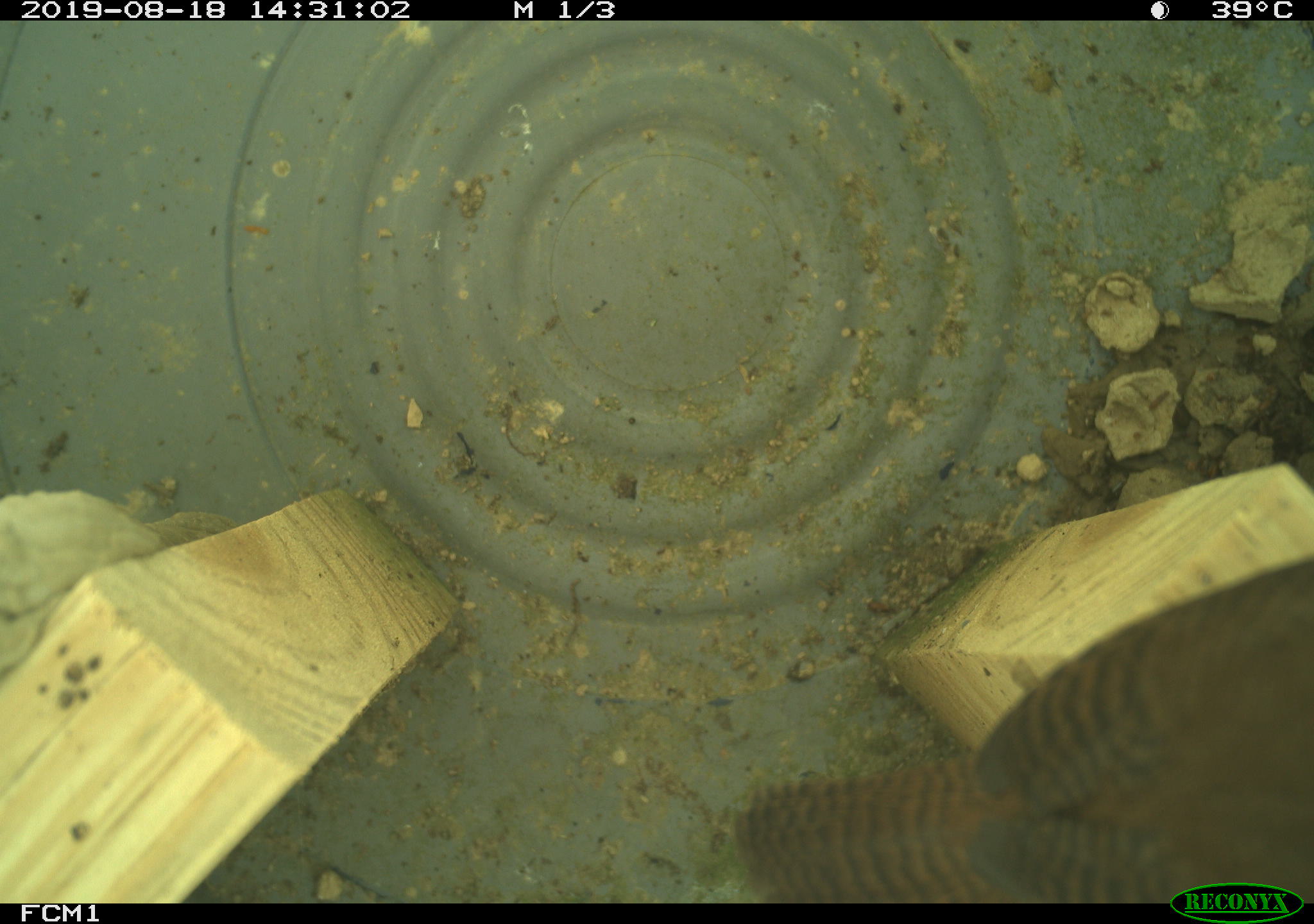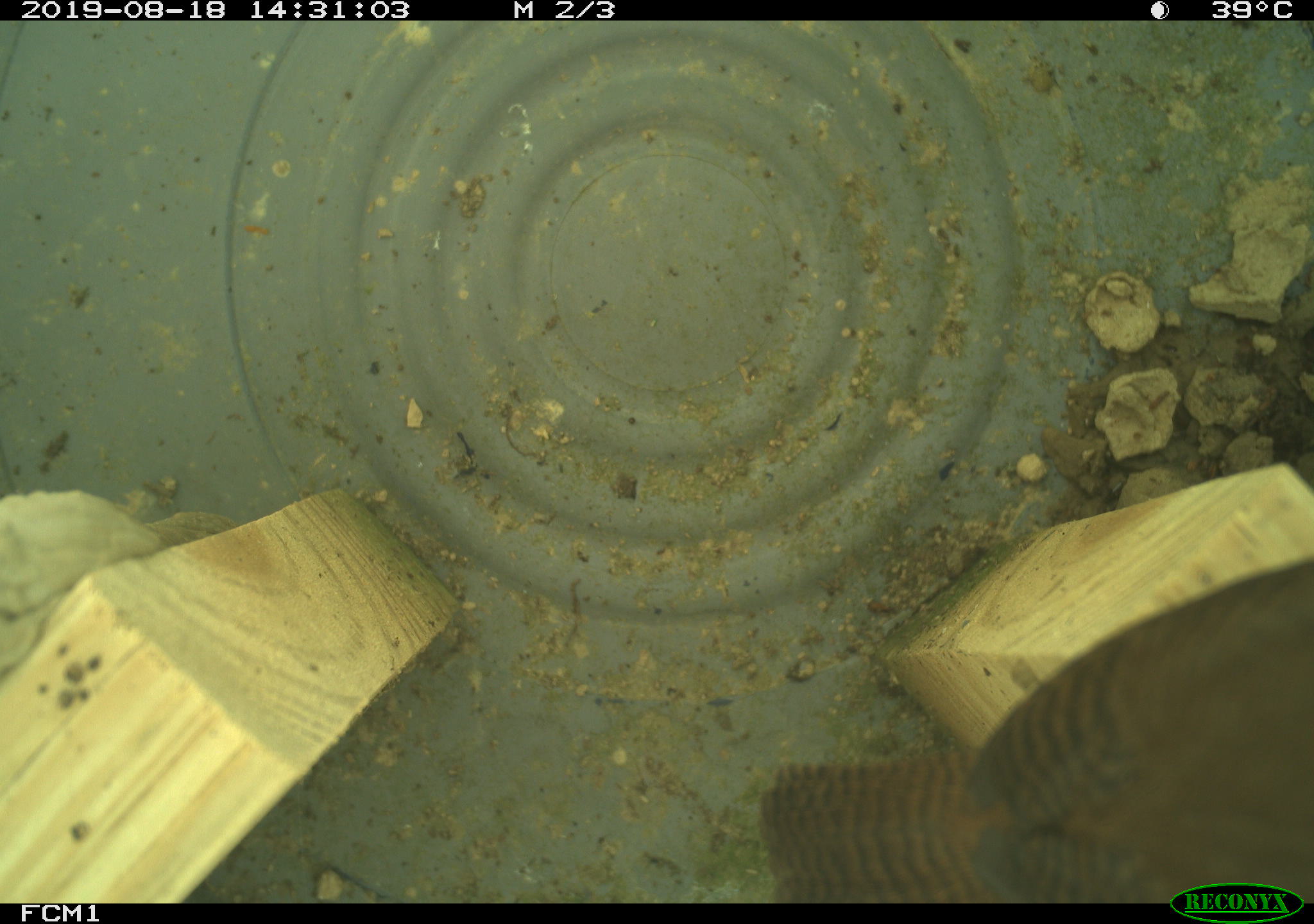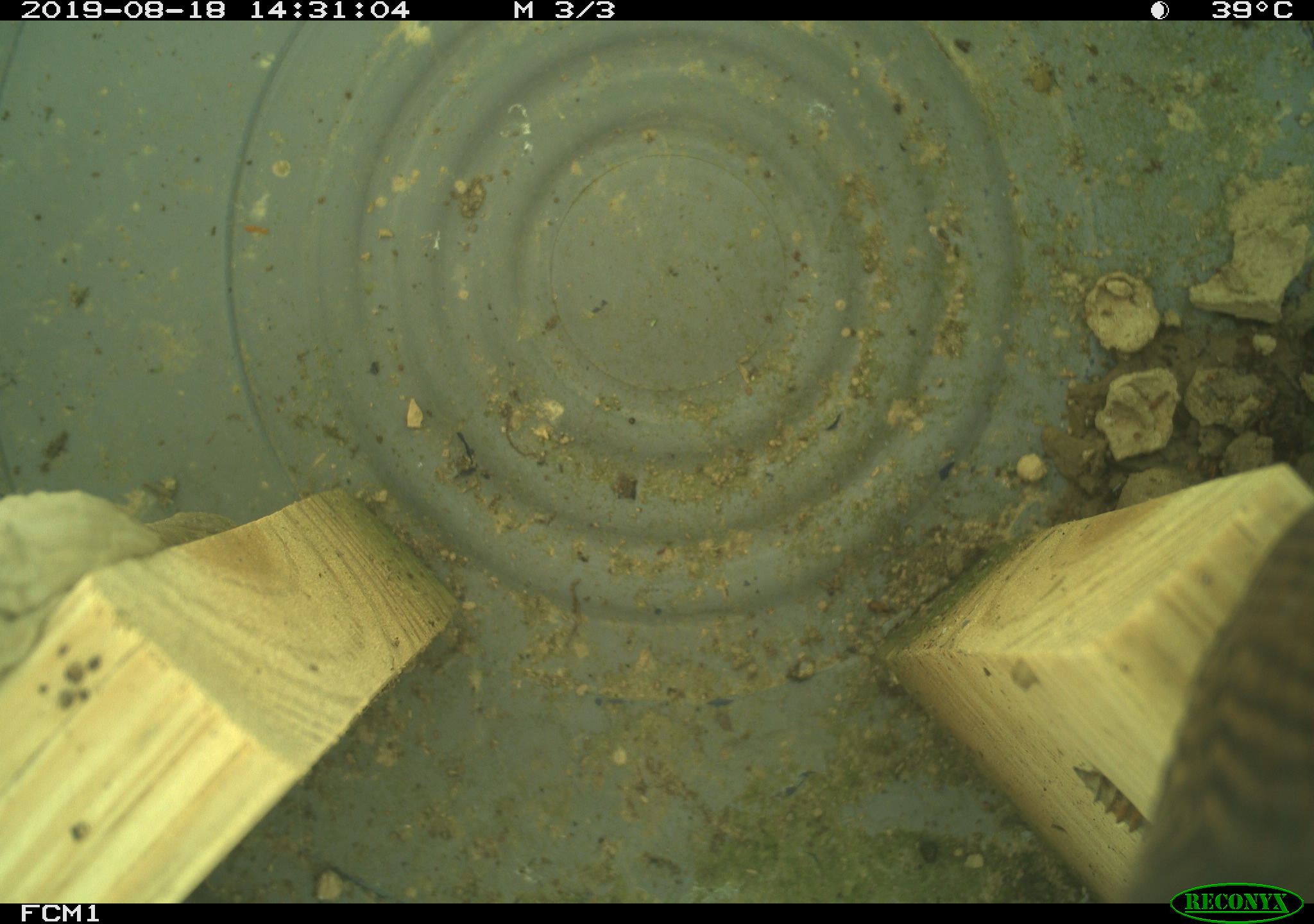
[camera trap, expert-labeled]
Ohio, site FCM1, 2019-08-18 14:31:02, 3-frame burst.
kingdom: Animalia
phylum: Chordata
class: Aves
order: Passeriformes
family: Troglodytidae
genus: Troglodytes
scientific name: Troglodytes aedon aedon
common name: northern house wren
Northern house wren (Troglodytes aedon aedon).